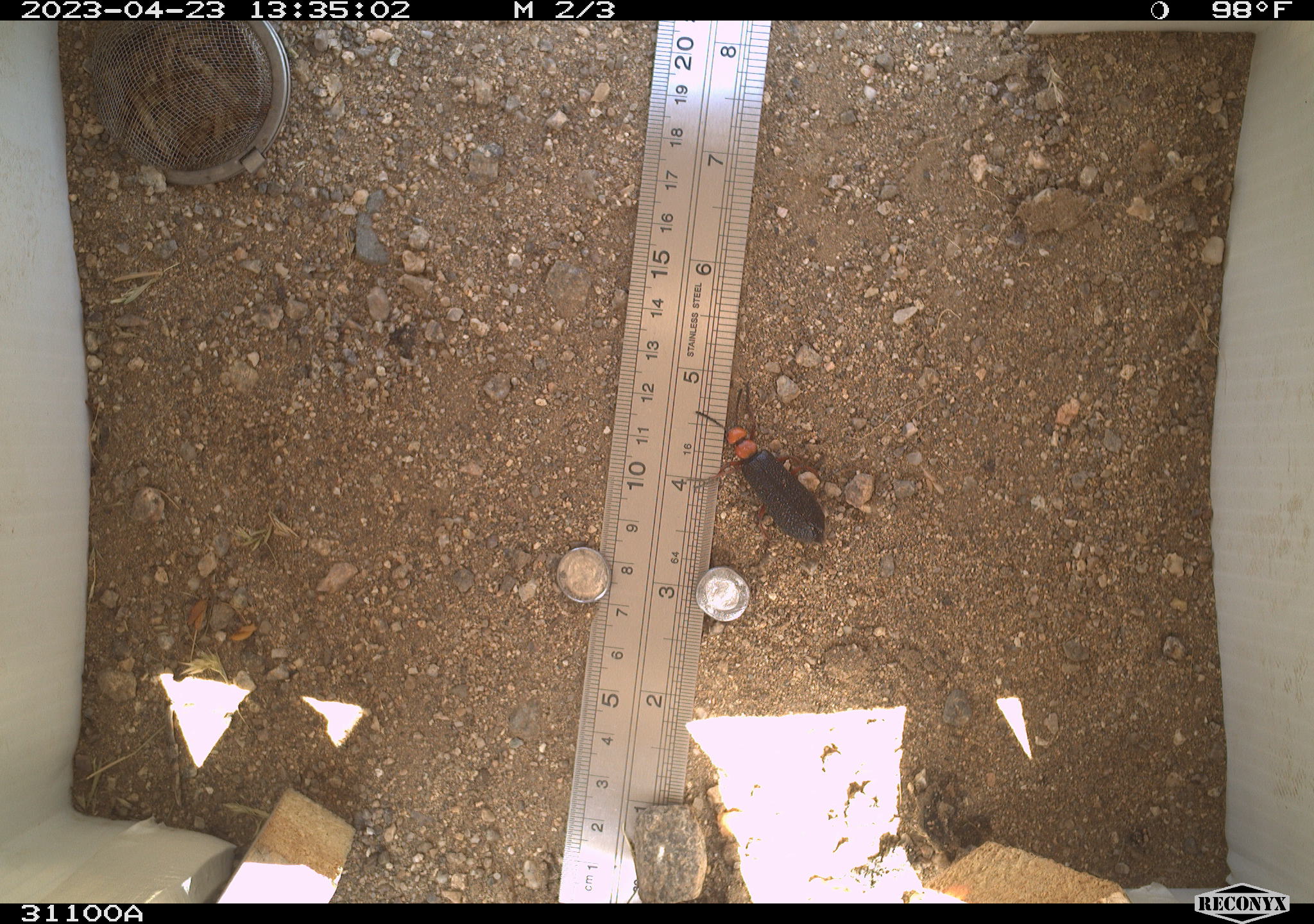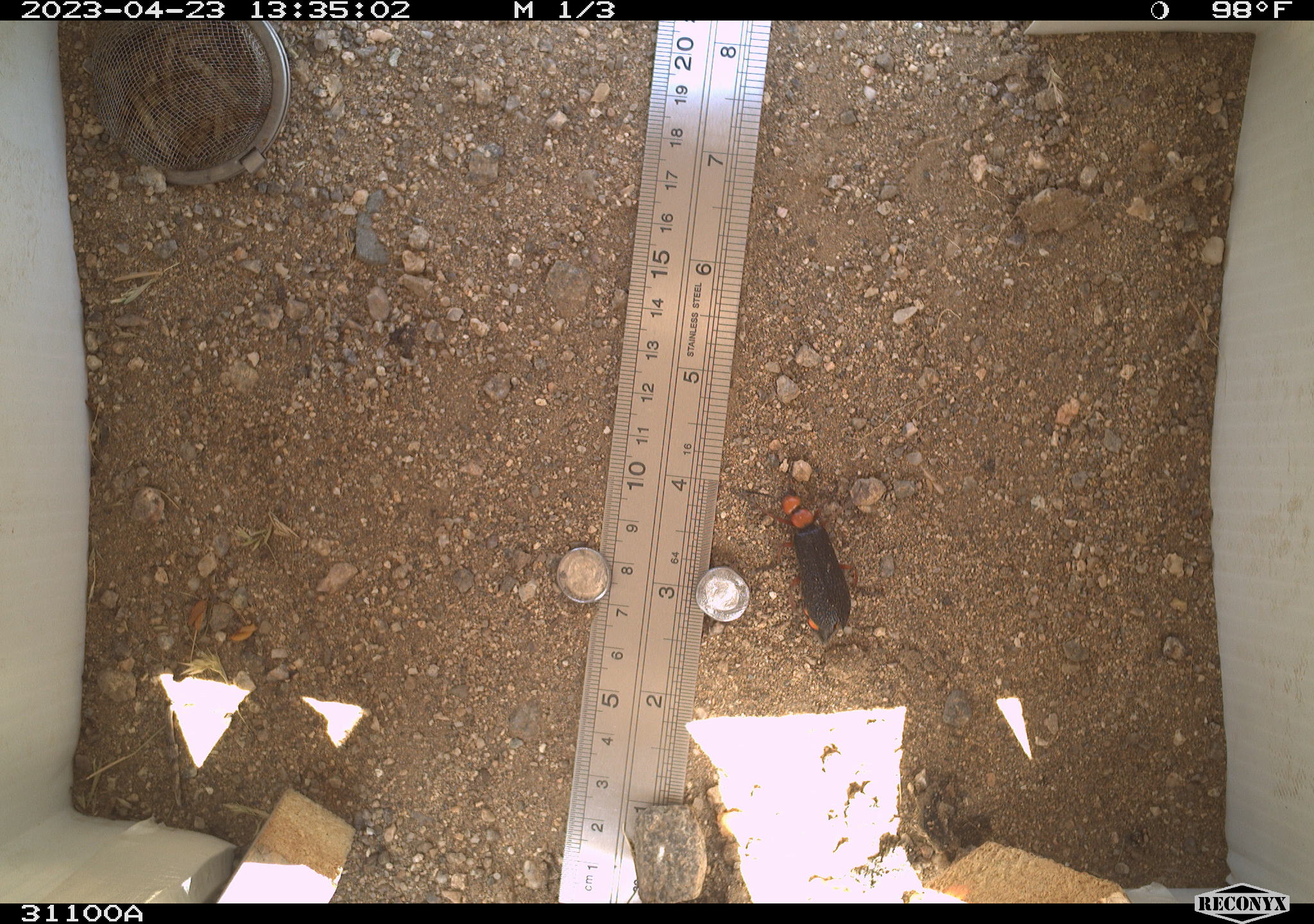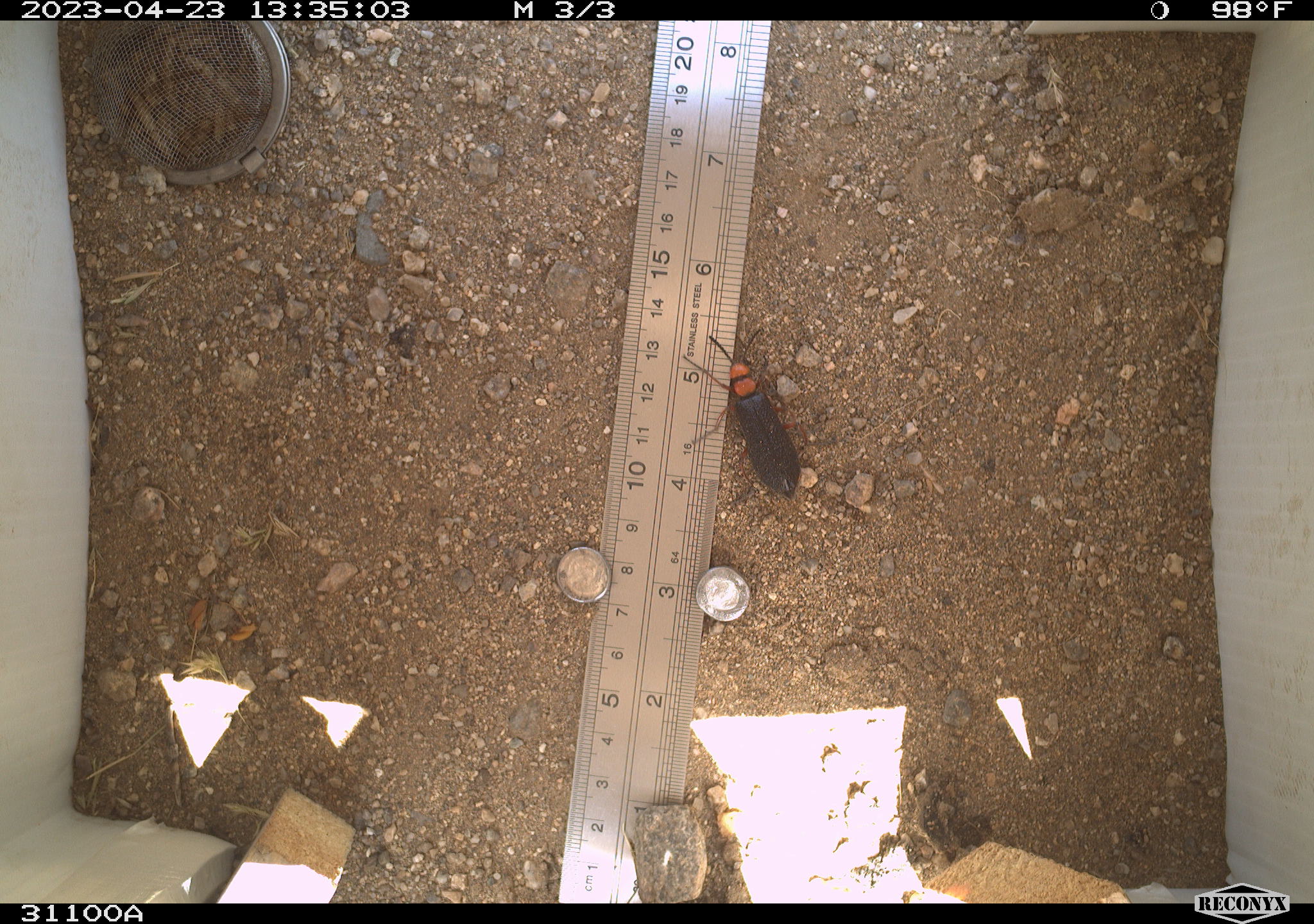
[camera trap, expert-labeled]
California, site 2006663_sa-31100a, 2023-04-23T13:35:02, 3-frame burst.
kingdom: Animalia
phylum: Arthropoda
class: Insecta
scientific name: Insecta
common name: insect